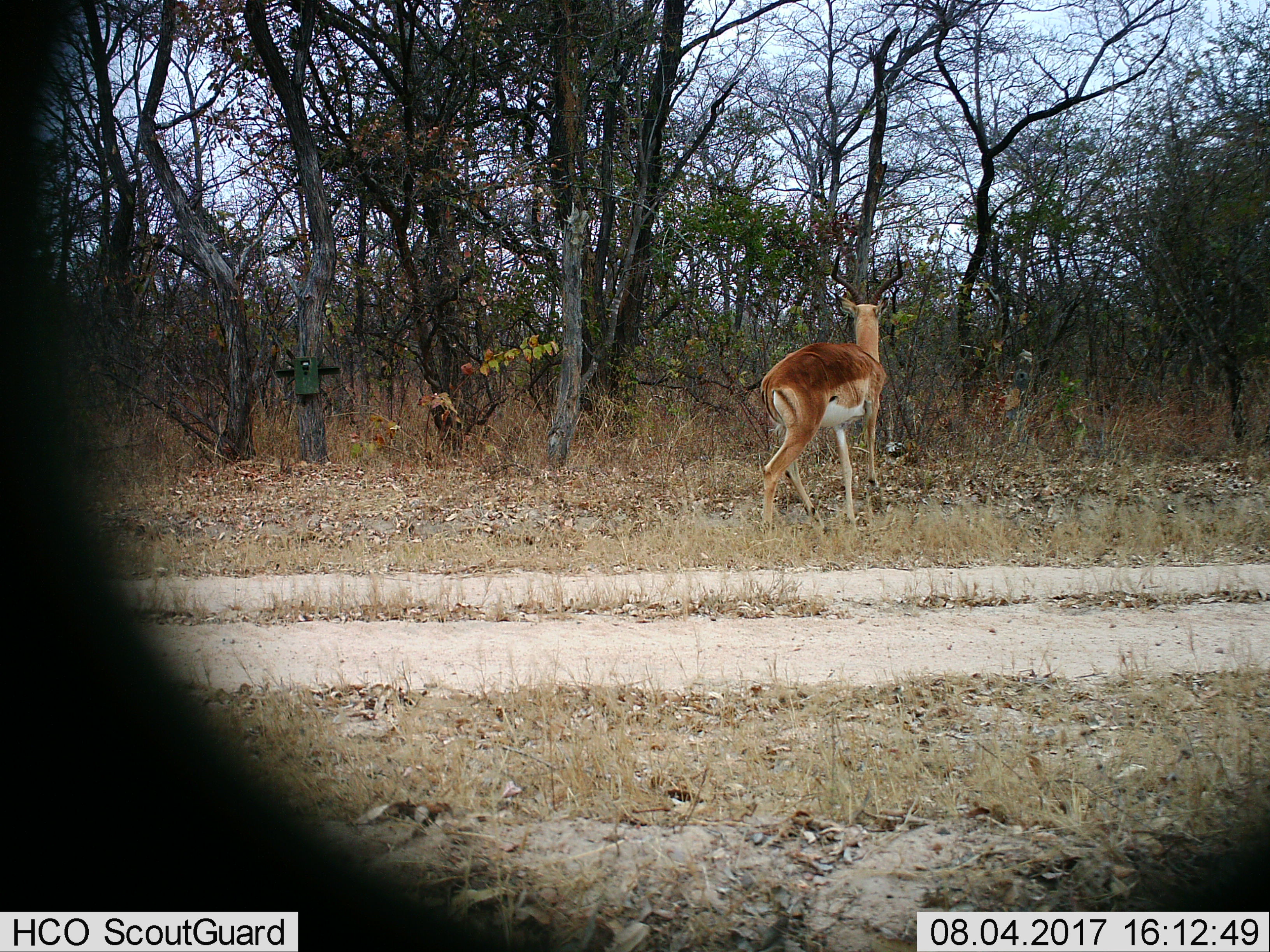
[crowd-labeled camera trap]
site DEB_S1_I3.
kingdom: Animalia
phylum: Chordata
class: Mammalia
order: Artiodactyla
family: Bovidae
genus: Aepyceros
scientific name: Aepyceros melampus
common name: impala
Impala (Aepyceros melampus), count 1. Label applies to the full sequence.